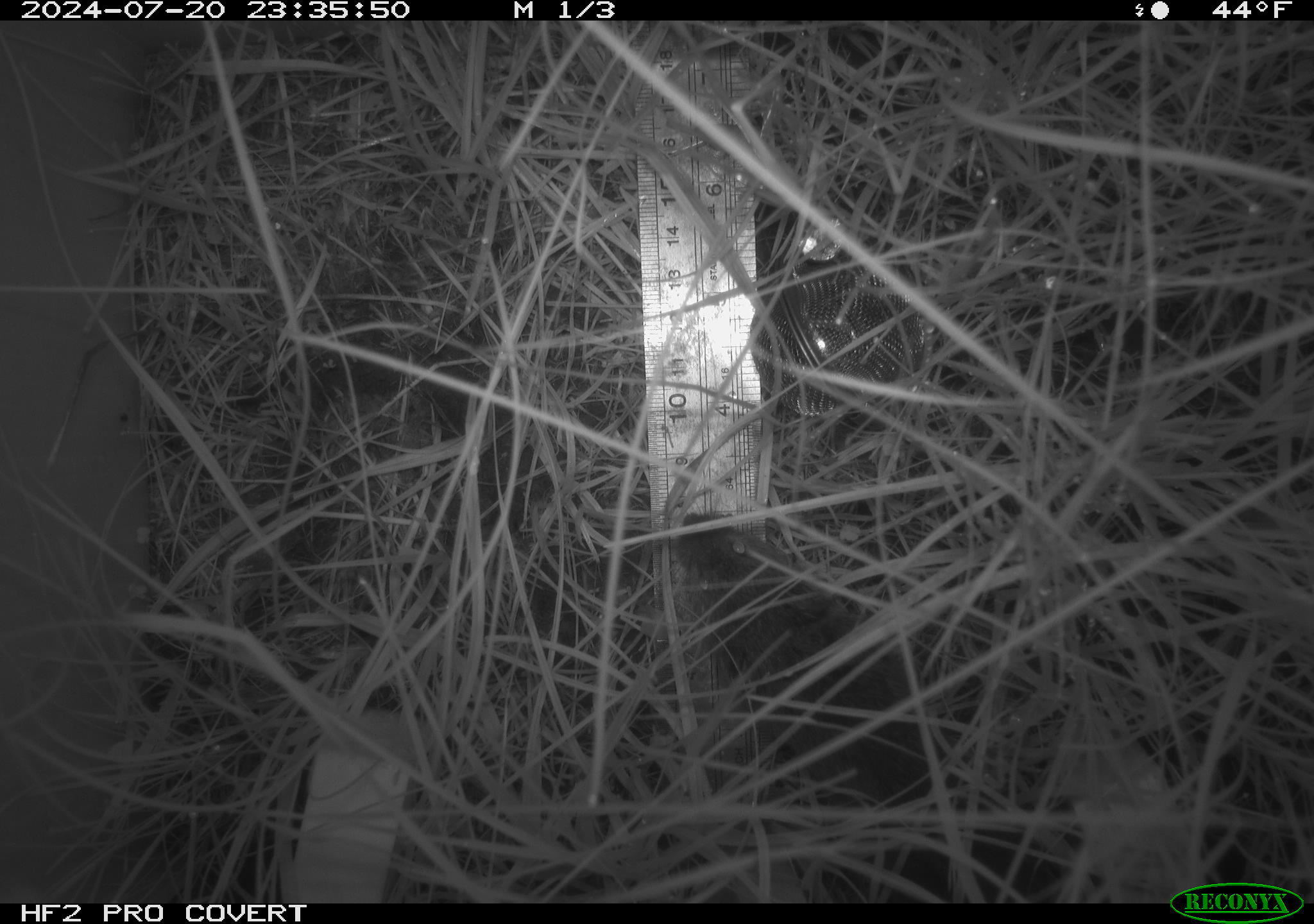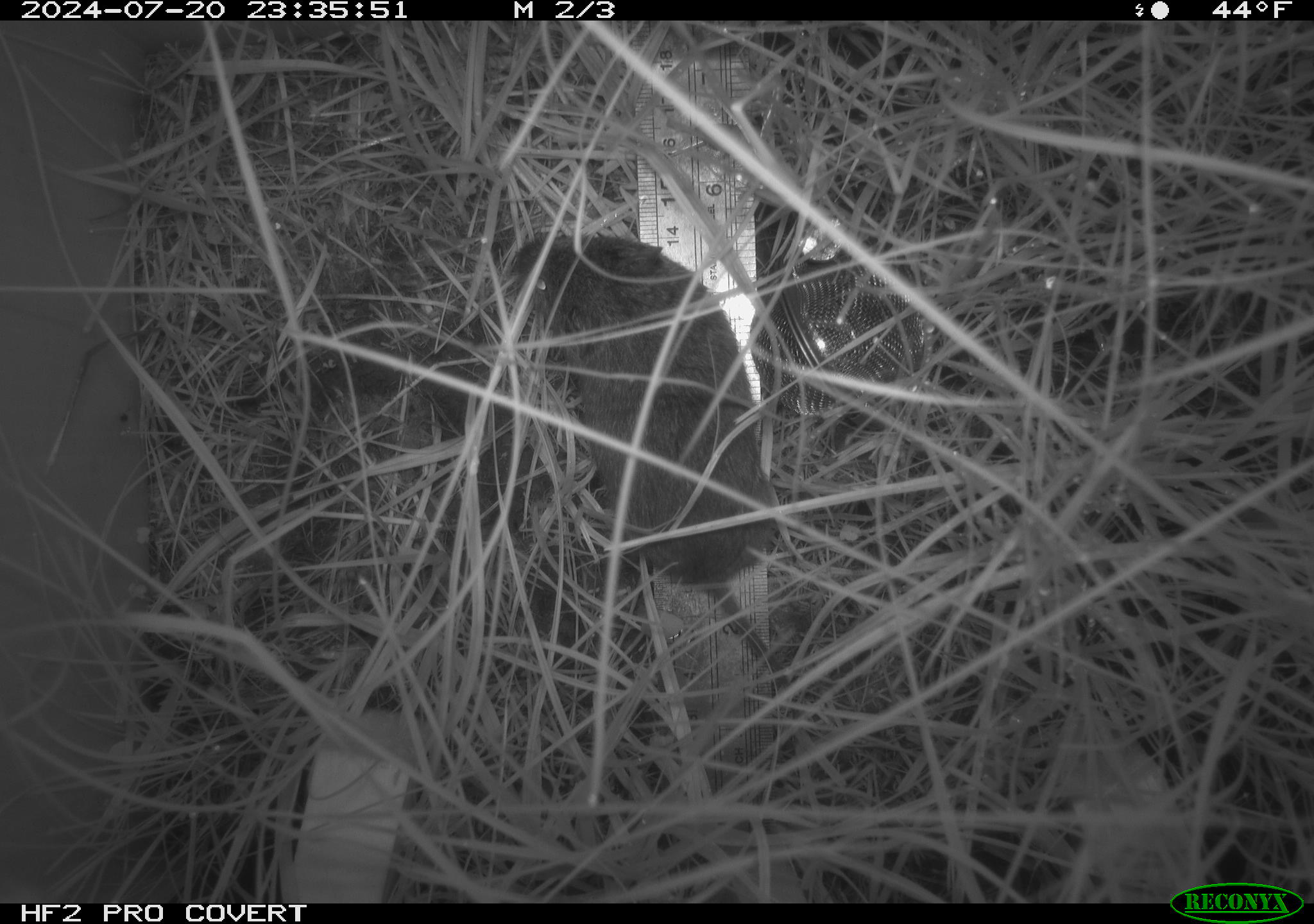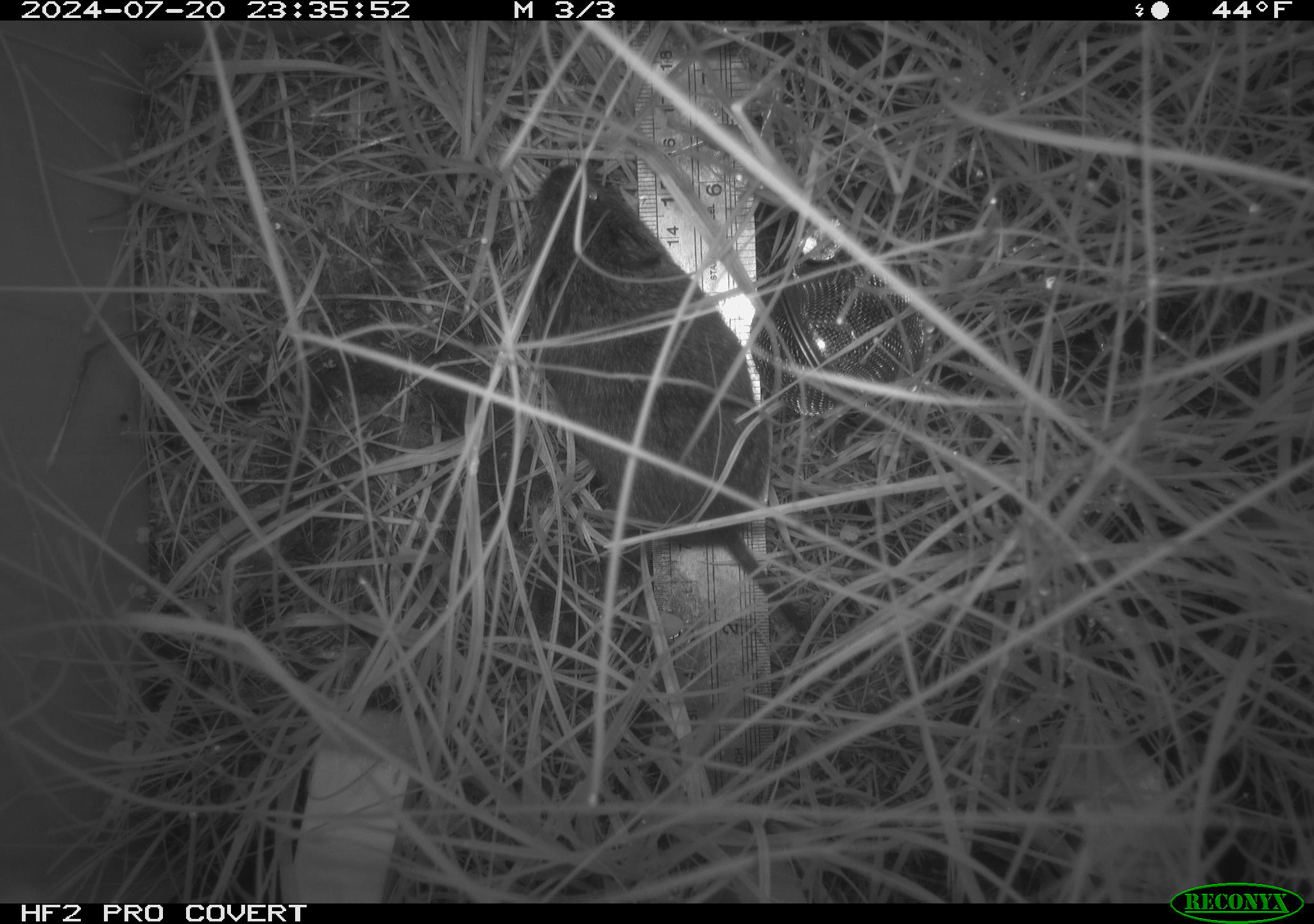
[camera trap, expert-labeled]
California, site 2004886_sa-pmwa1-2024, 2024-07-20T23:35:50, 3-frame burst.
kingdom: Animalia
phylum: Chordata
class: Mammalia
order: Rodentia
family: Cricetidae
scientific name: Arvicolinae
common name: voles, lemmings, and muskrats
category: arvicolinae subfamily